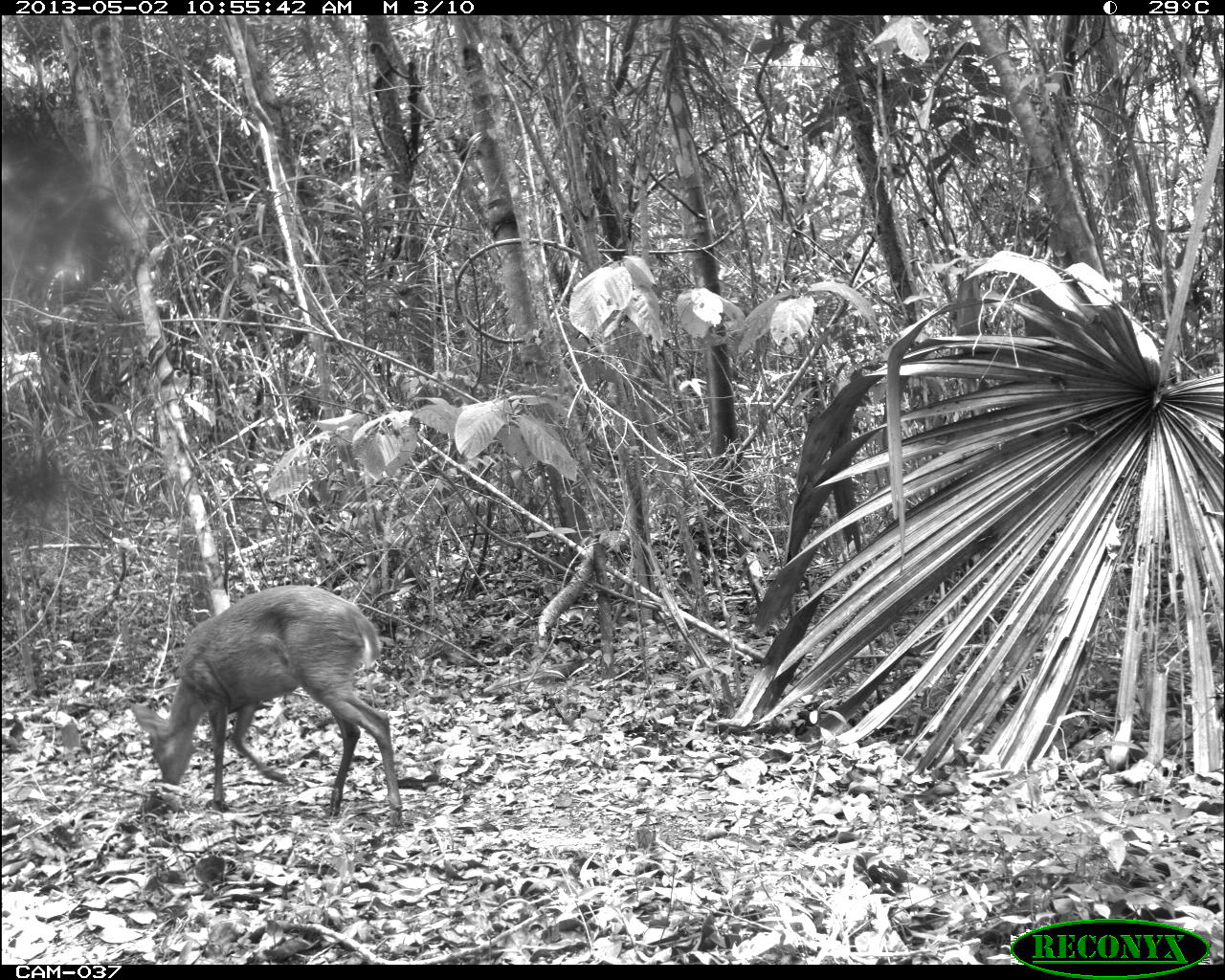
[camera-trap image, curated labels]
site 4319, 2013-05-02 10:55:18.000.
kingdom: Animalia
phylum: Chordata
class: Mammalia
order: Artiodactyla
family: Cervidae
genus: Odocoileus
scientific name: Odocoileus pandora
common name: yucatán brown brocket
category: mazama pandora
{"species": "mazama pandora (yucatán brown brocket) (Odocoileus pandora)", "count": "1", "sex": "male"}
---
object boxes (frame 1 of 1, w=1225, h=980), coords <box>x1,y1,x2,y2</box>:
mazama pandora: <box>131,584,403,827</box>